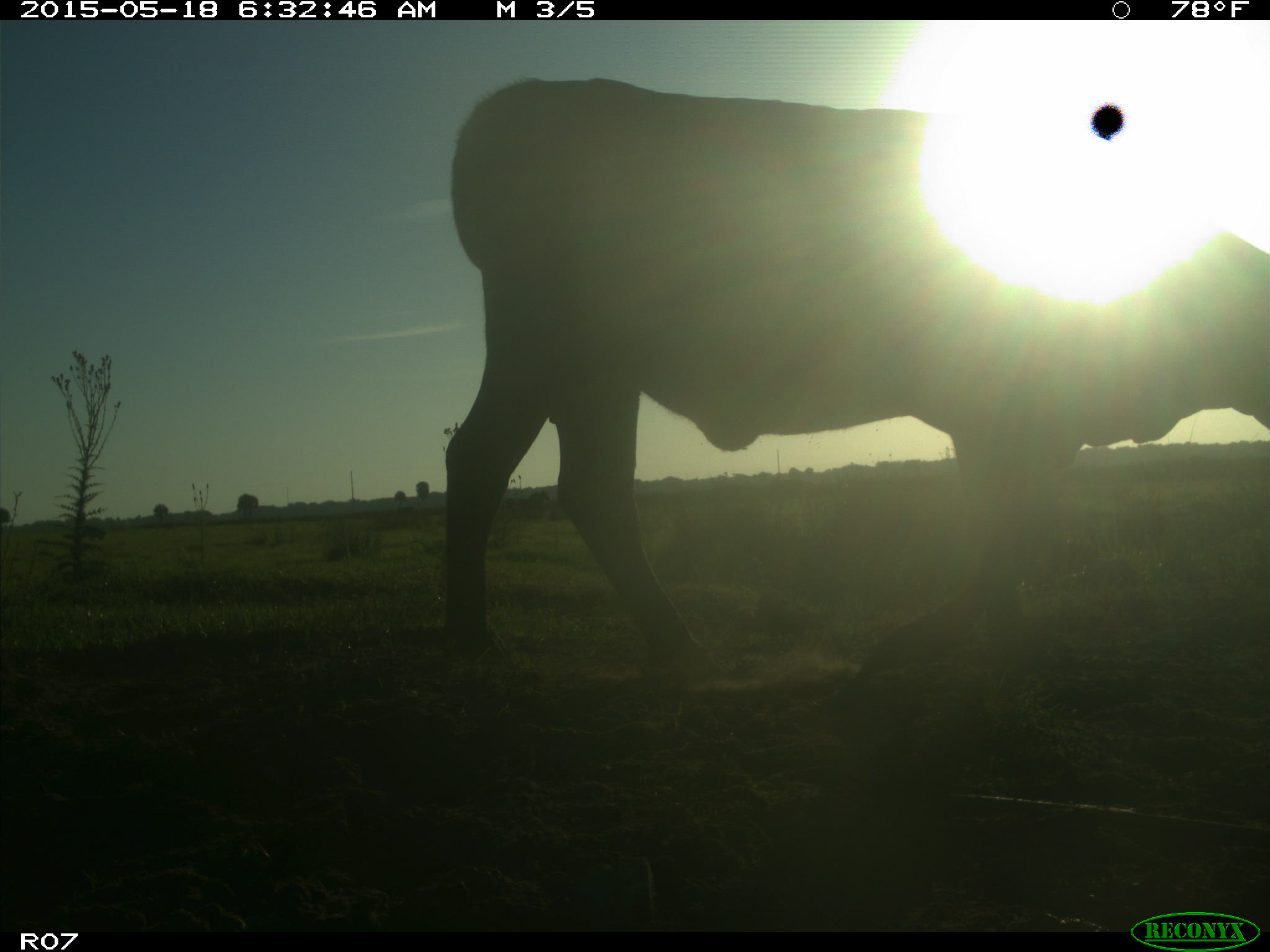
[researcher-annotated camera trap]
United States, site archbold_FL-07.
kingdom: Animalia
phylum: Chordata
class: Mammalia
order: Artiodactyla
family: Bovidae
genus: Bos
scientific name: Bos taurus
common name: domestic cow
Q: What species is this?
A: Bos taurus (domestic cow).